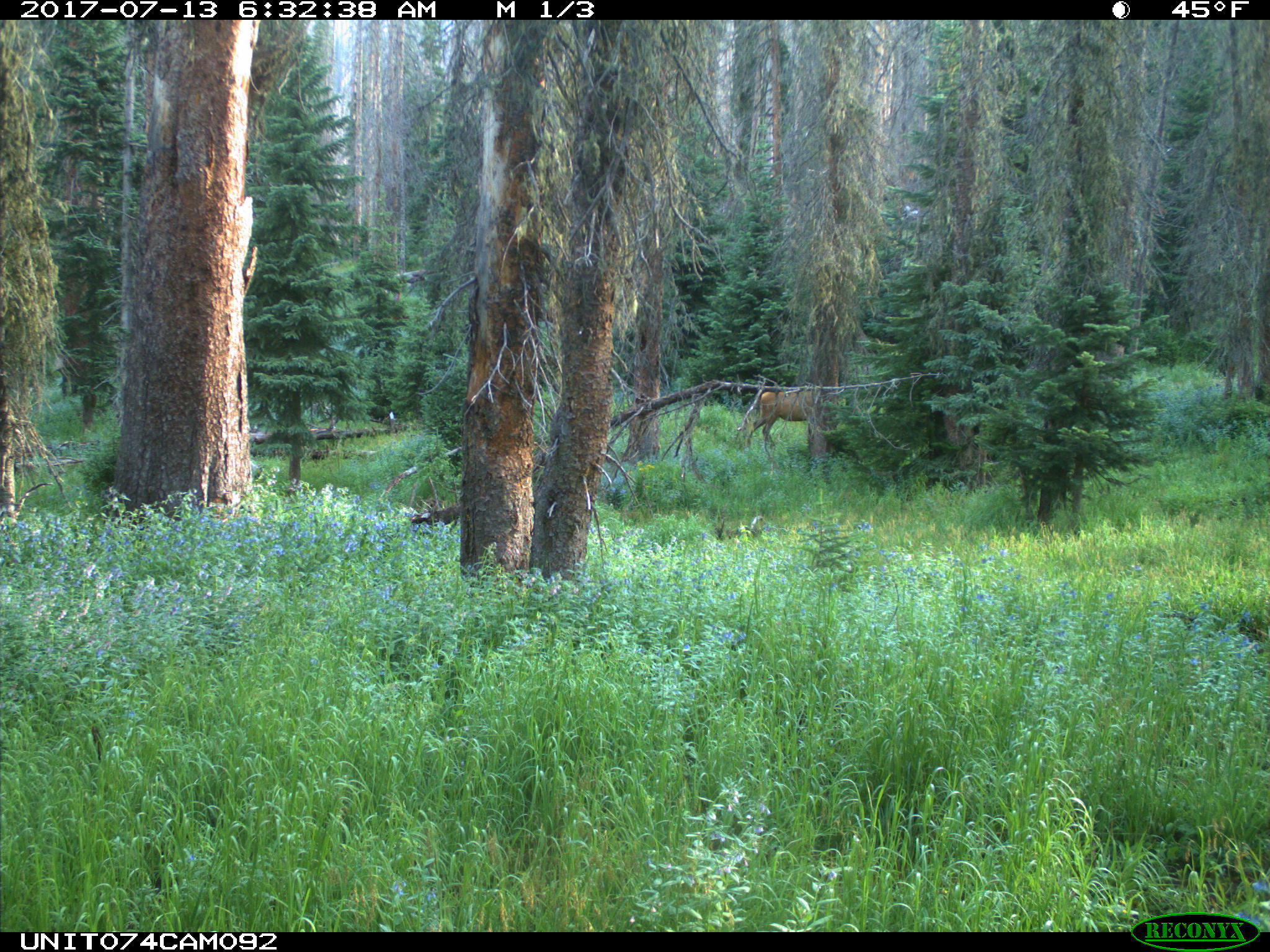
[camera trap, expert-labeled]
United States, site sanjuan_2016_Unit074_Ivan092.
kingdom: Animalia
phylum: Chordata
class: Mammalia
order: Artiodactyla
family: Cervidae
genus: Cervus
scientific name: Cervus elaphus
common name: red deer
Cervus elaphus (red deer).